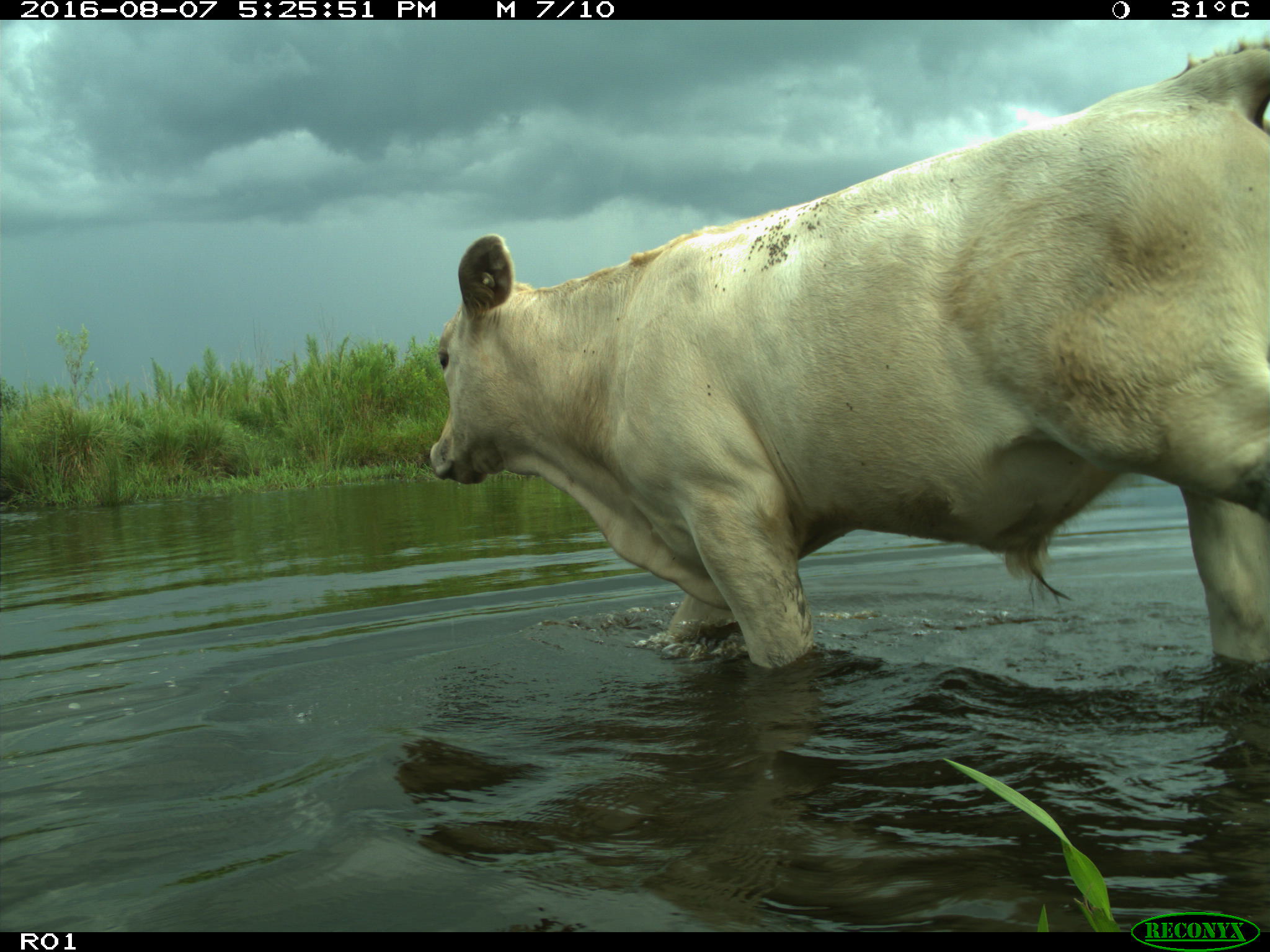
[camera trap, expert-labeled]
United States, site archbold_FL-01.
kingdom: Animalia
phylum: Chordata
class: Mammalia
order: Artiodactyla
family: Bovidae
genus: Bos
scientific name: Bos taurus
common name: domestic cow